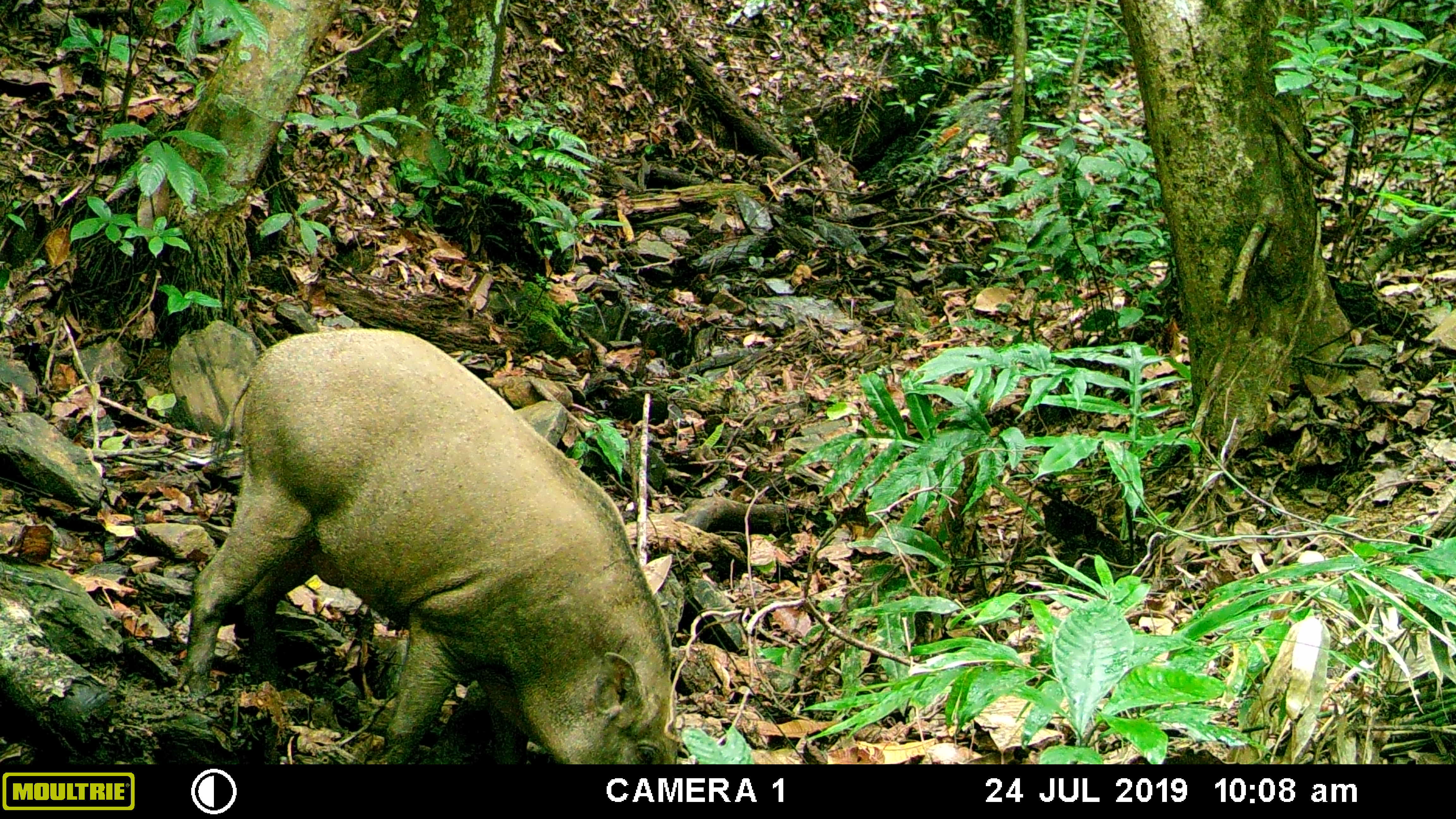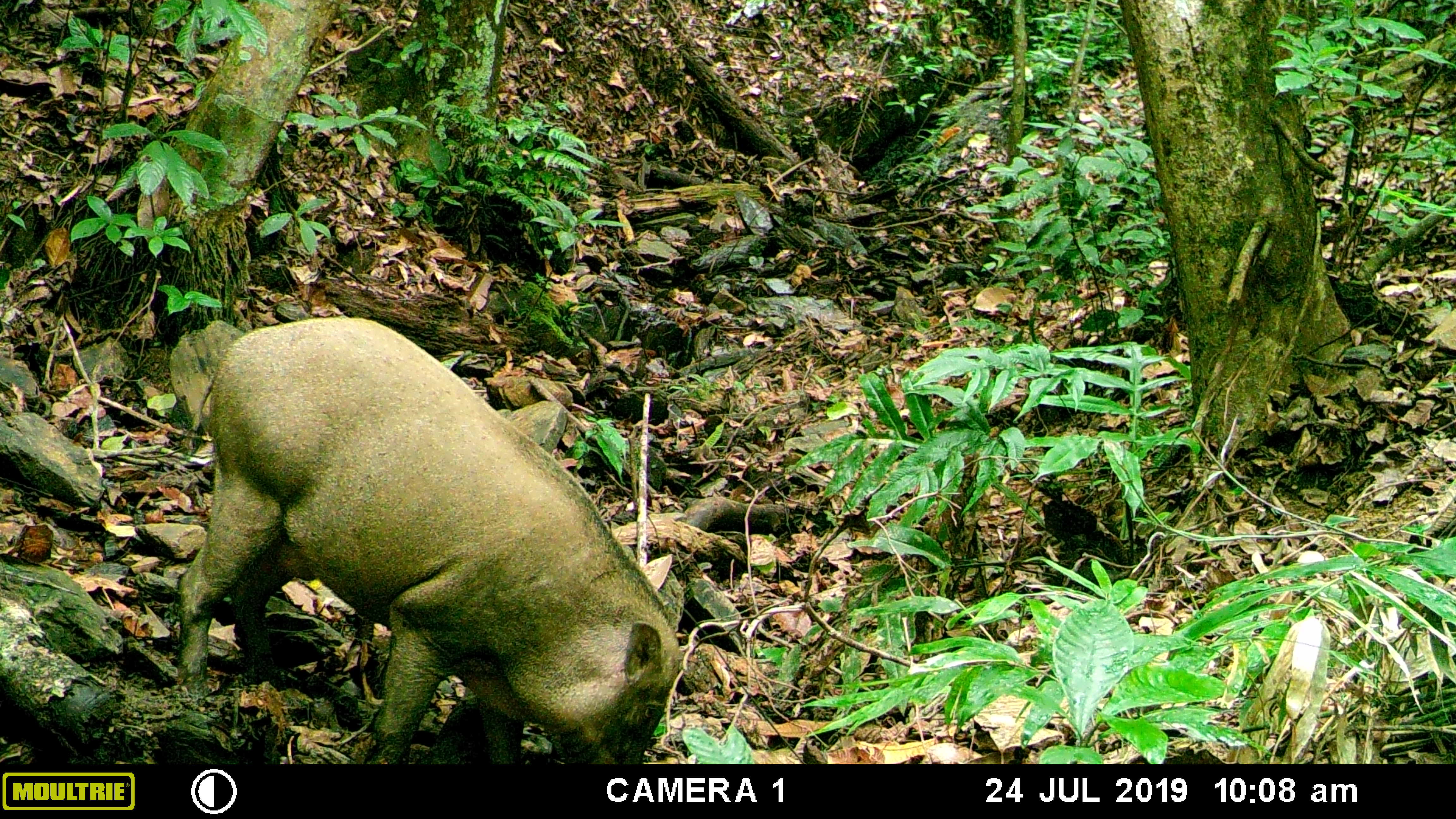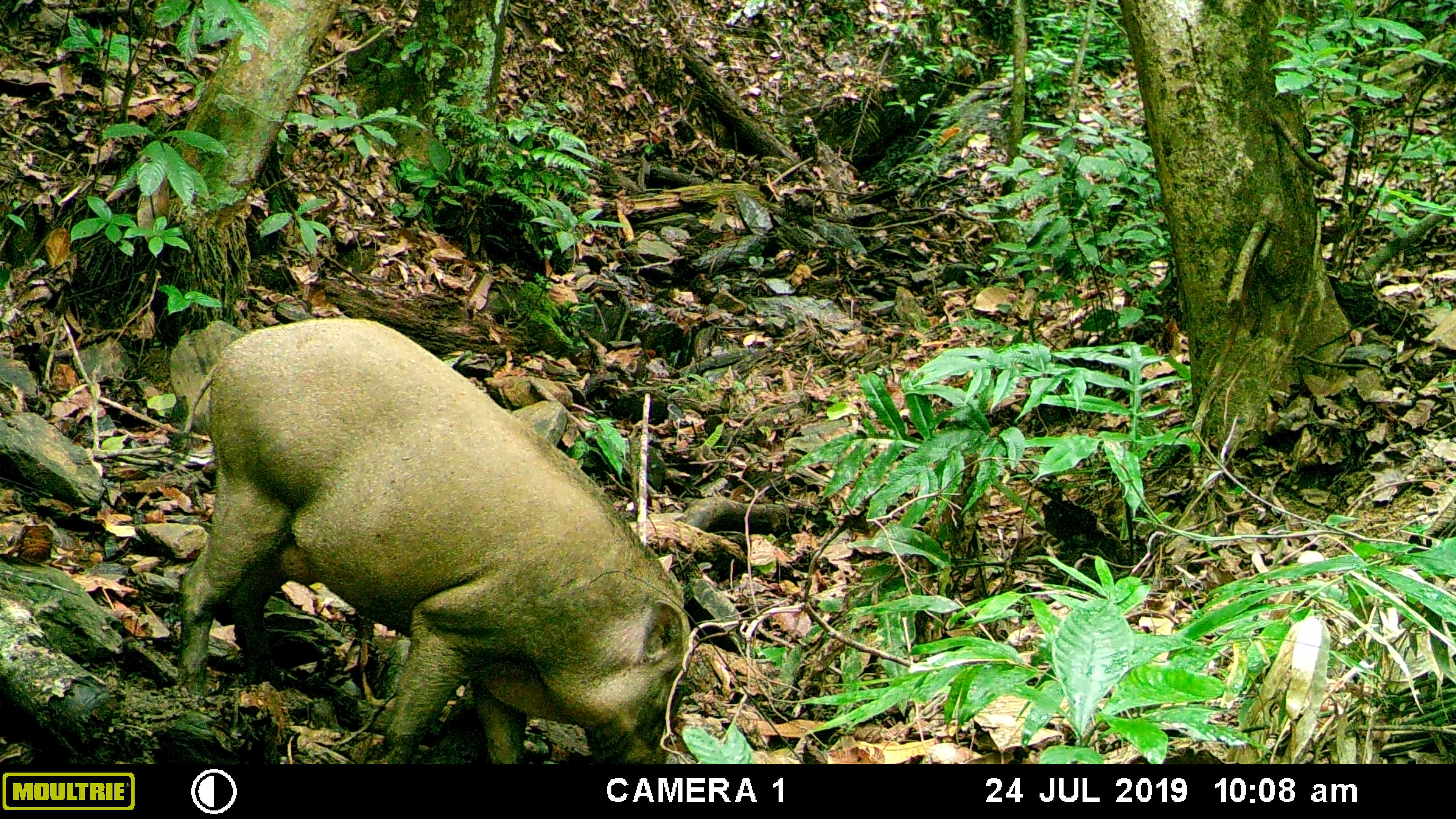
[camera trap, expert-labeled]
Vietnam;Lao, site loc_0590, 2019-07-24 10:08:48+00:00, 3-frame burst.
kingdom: Animalia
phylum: Chordata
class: Mammalia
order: Artiodactyla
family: Suidae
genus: Sus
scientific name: Sus scrofa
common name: eurasian wild pig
Eurasian wild pig (Sus scrofa). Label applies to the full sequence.